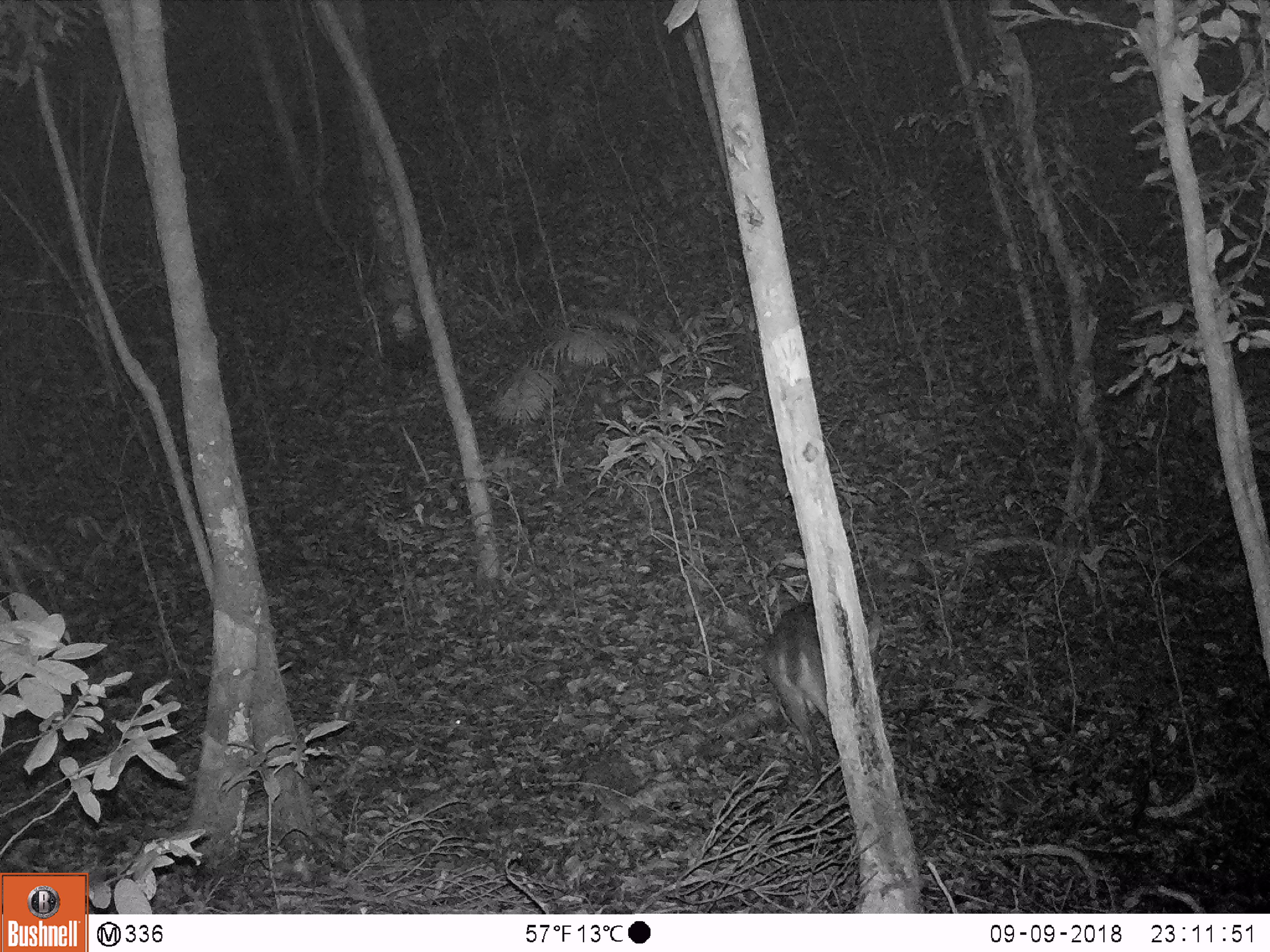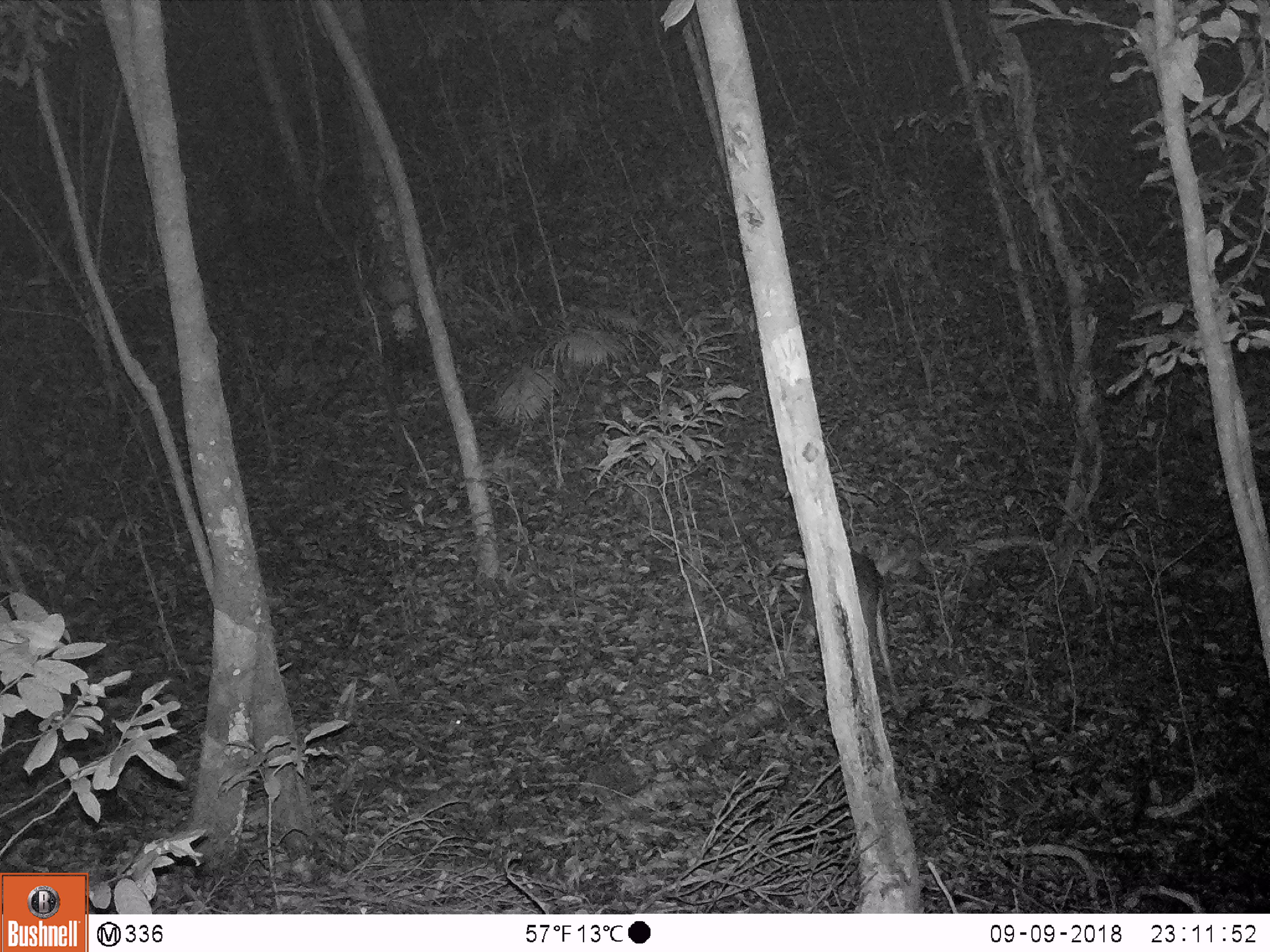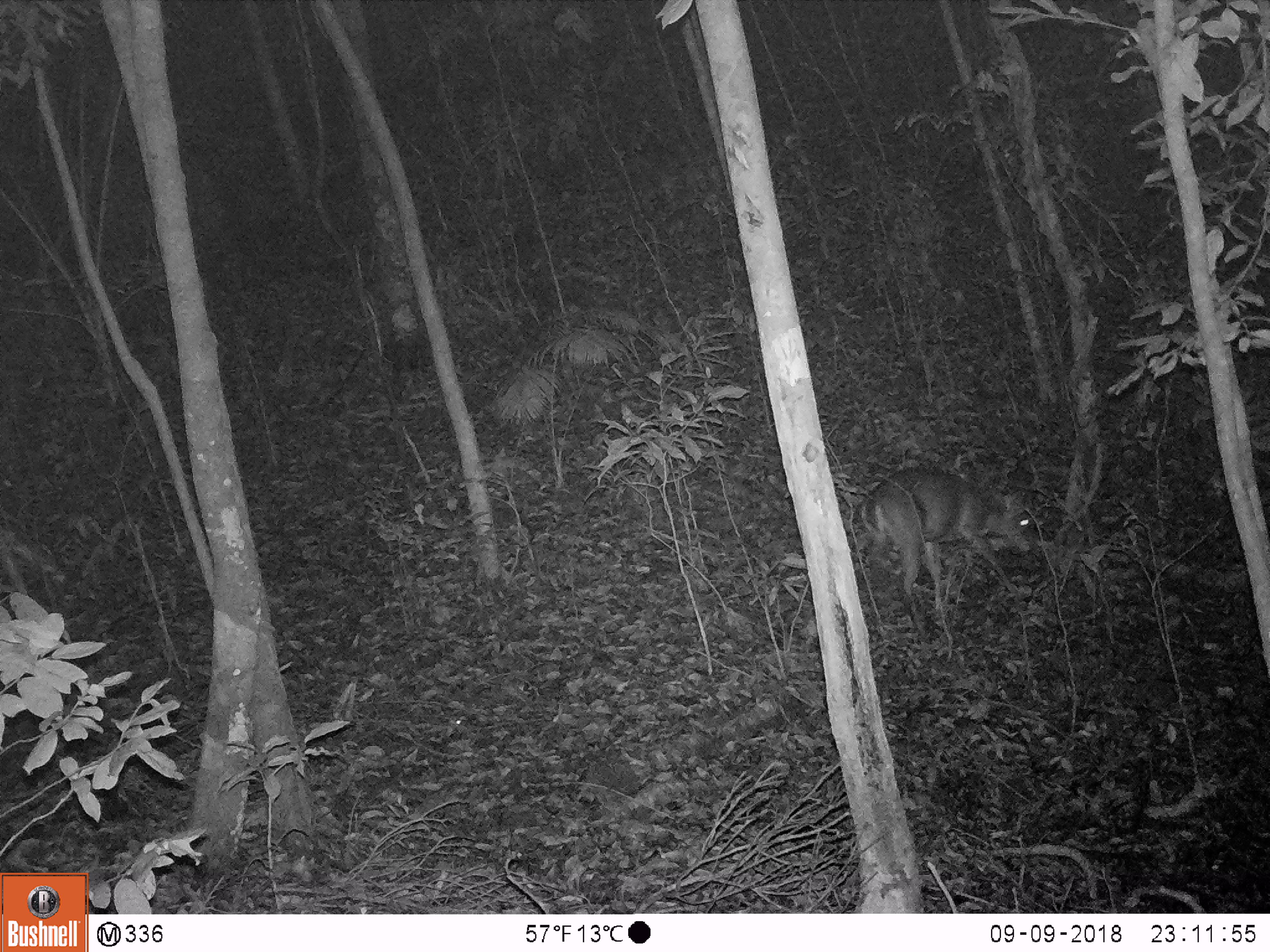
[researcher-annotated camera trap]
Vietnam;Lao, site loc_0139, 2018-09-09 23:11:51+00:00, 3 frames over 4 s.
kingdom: Animalia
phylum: Chordata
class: Mammalia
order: Artiodactyla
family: Cervidae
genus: Muntiacus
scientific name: Muntiacus vuquangensis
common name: large-antlered muntjac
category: large antlered muntjac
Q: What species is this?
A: Large antlered muntjac (large-antlered muntjac) (Muntiacus vuquangensis).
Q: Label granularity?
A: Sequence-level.